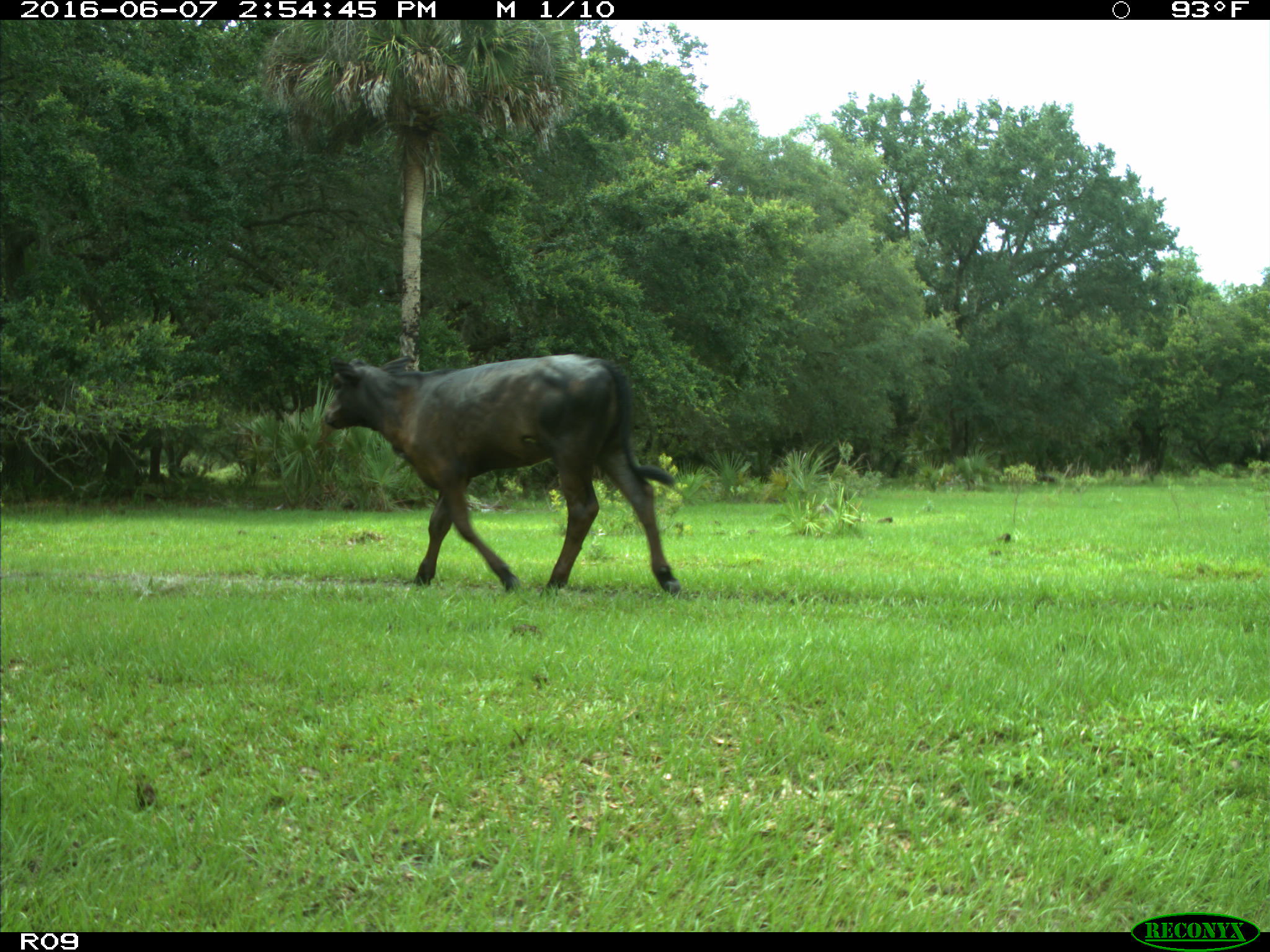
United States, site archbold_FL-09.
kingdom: Animalia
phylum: Chordata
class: Mammalia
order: Artiodactyla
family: Bovidae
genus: Bos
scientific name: Bos taurus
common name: domestic cow